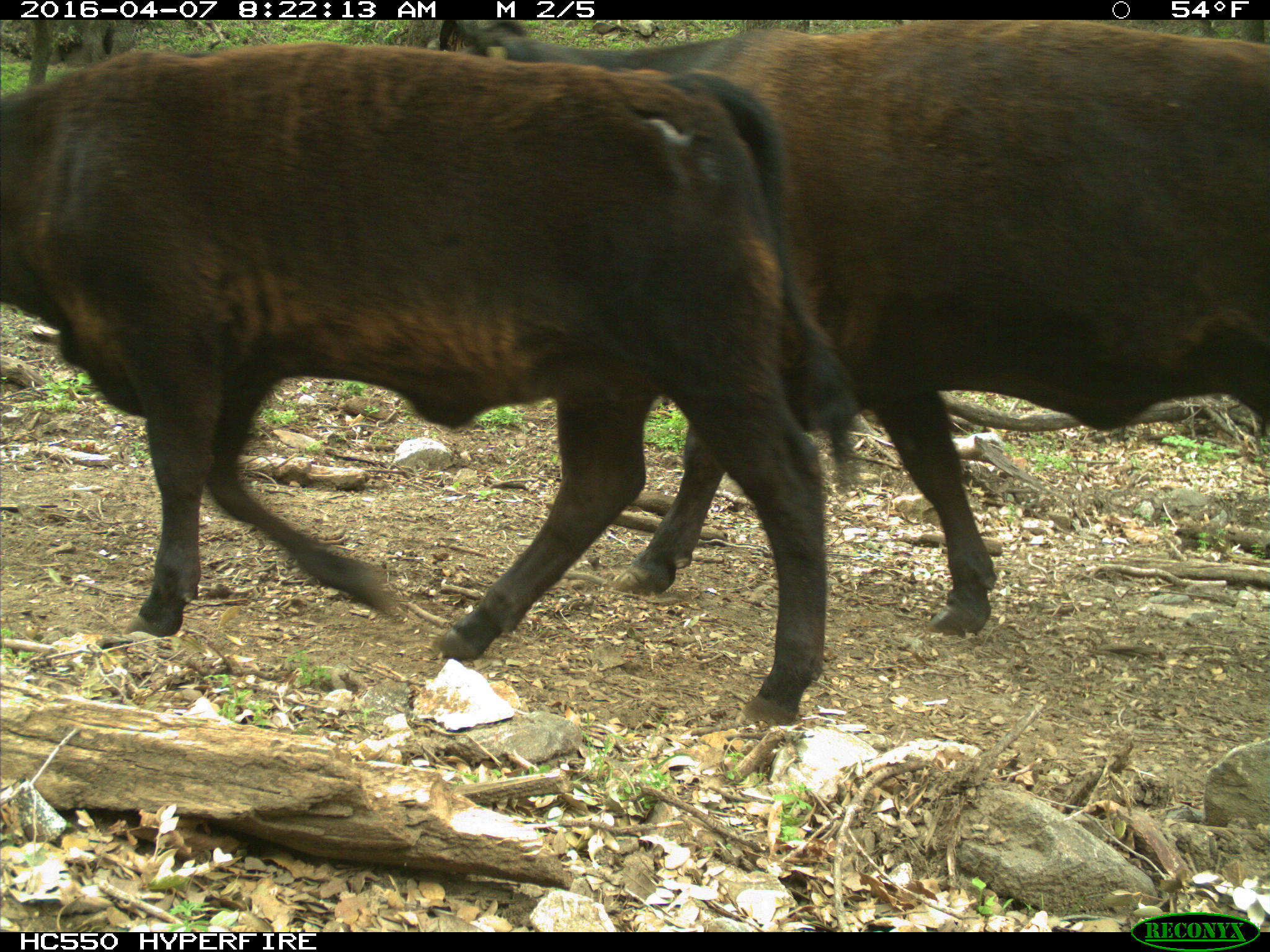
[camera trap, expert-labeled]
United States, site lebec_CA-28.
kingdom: Animalia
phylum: Chordata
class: Mammalia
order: Artiodactyla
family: Bovidae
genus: Bos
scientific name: Bos taurus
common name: domestic cow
Bos taurus (domestic cow).